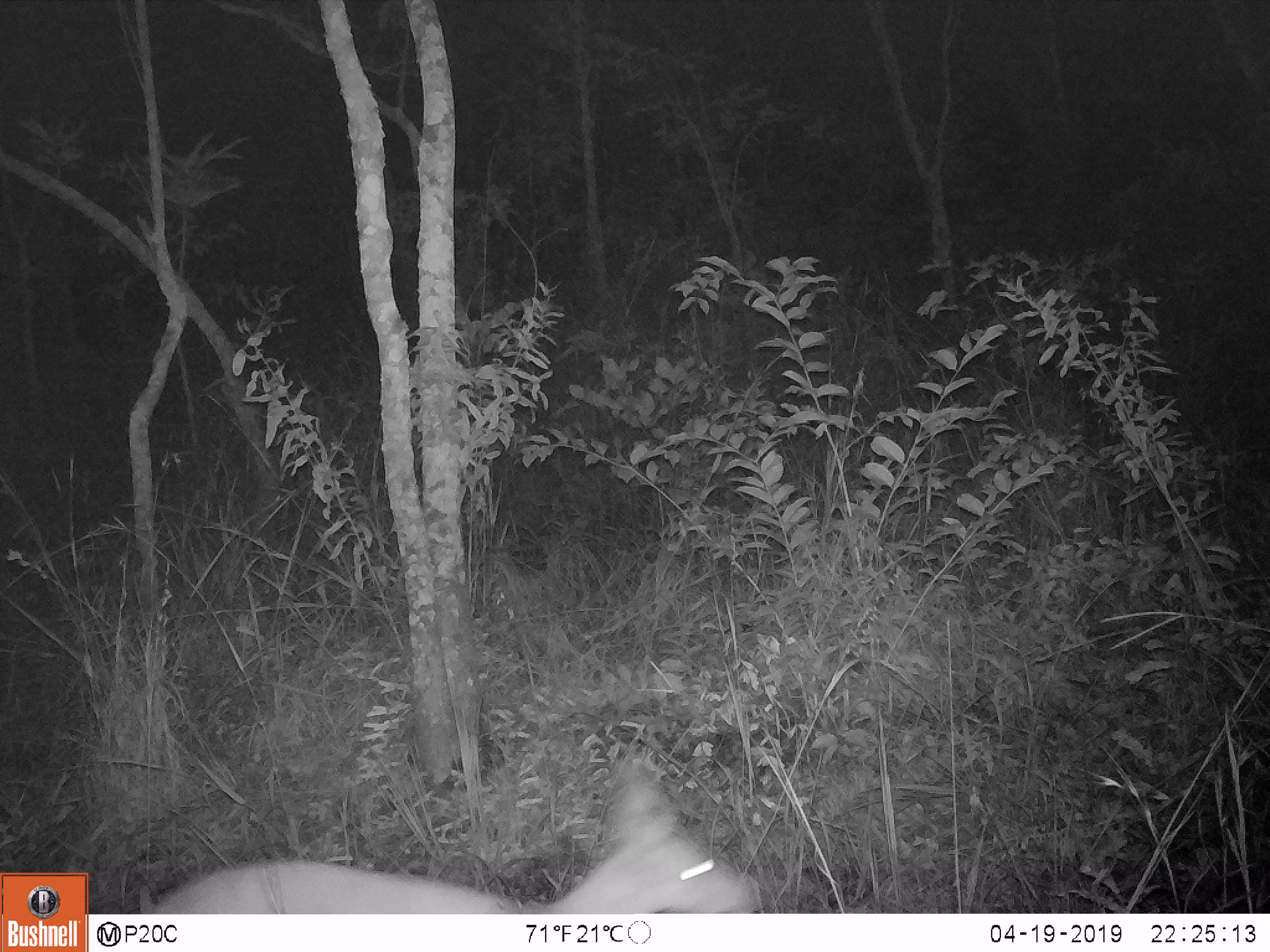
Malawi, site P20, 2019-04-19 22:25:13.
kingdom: Animalia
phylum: Chordata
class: Mammalia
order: Artiodactyla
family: Bovidae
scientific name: Antilopinae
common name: small antelope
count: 1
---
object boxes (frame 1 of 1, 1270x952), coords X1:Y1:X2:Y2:
small antelope: 142:762:769:911